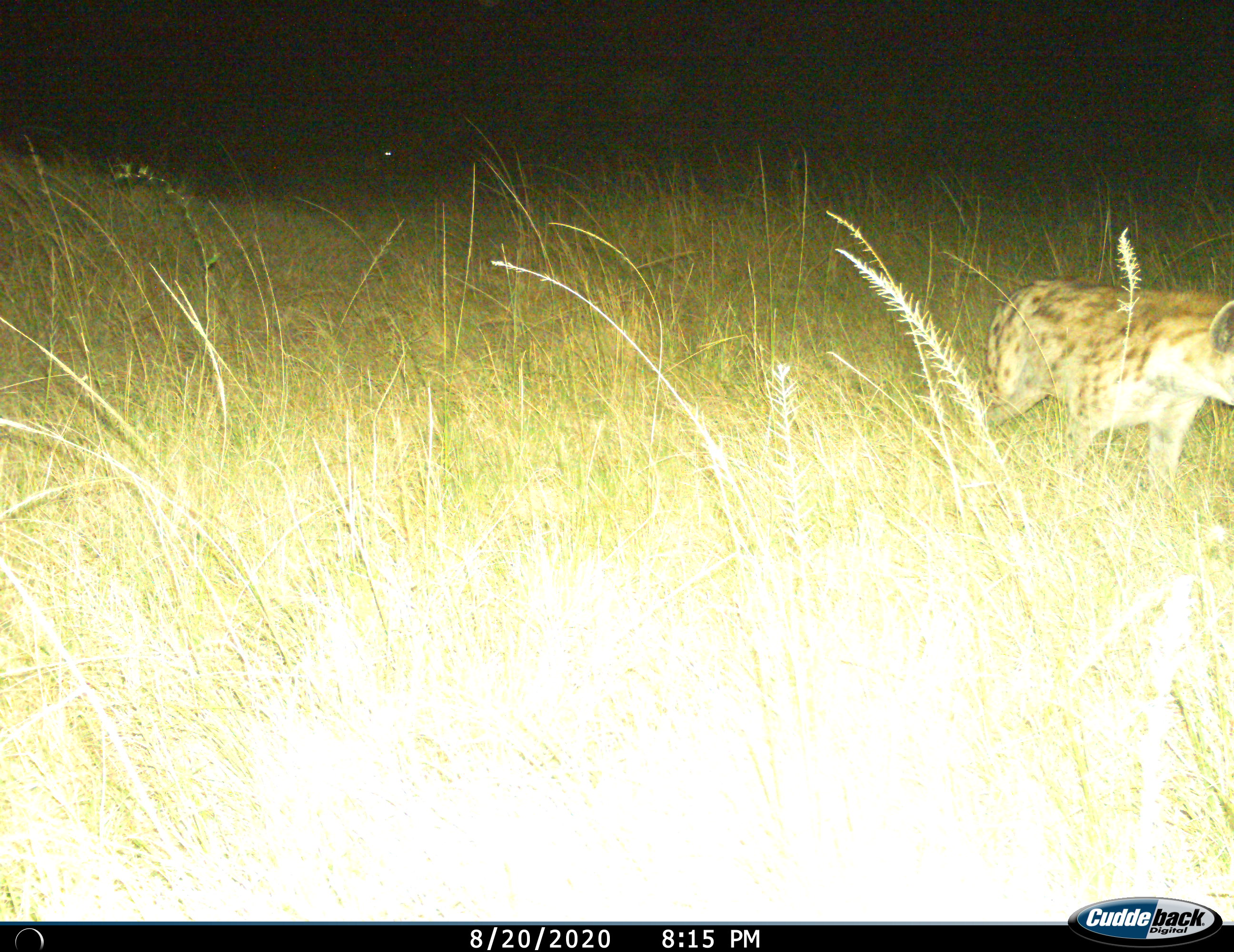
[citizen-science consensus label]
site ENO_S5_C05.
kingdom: Animalia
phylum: Chordata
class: Mammalia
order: Carnivora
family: Hyaenidae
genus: Crocuta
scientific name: Crocuta crocuta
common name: spotted hyena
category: hyenaspotted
Hyenaspotted (spotted hyena) (Crocuta crocuta), count 1. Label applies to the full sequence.